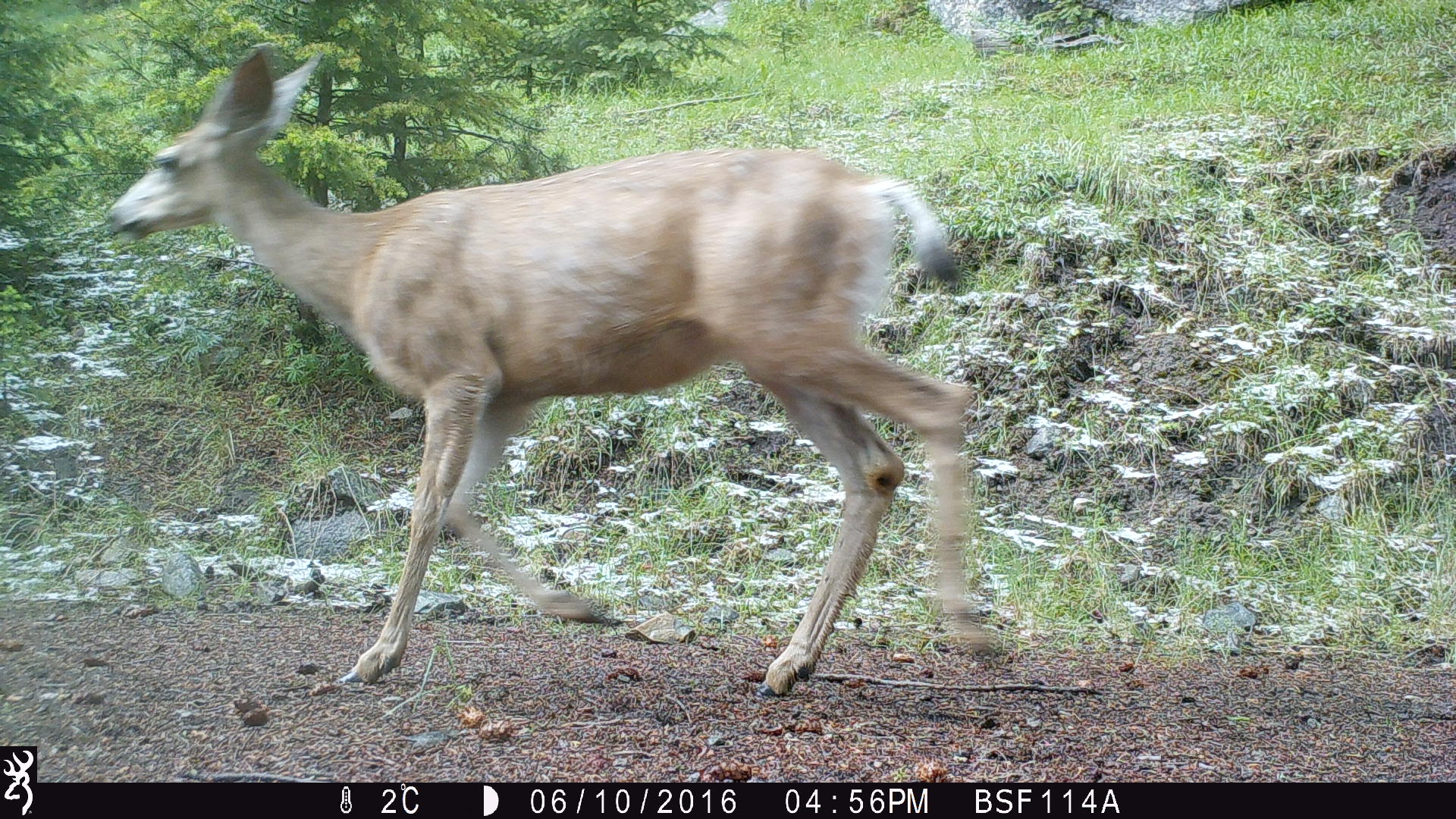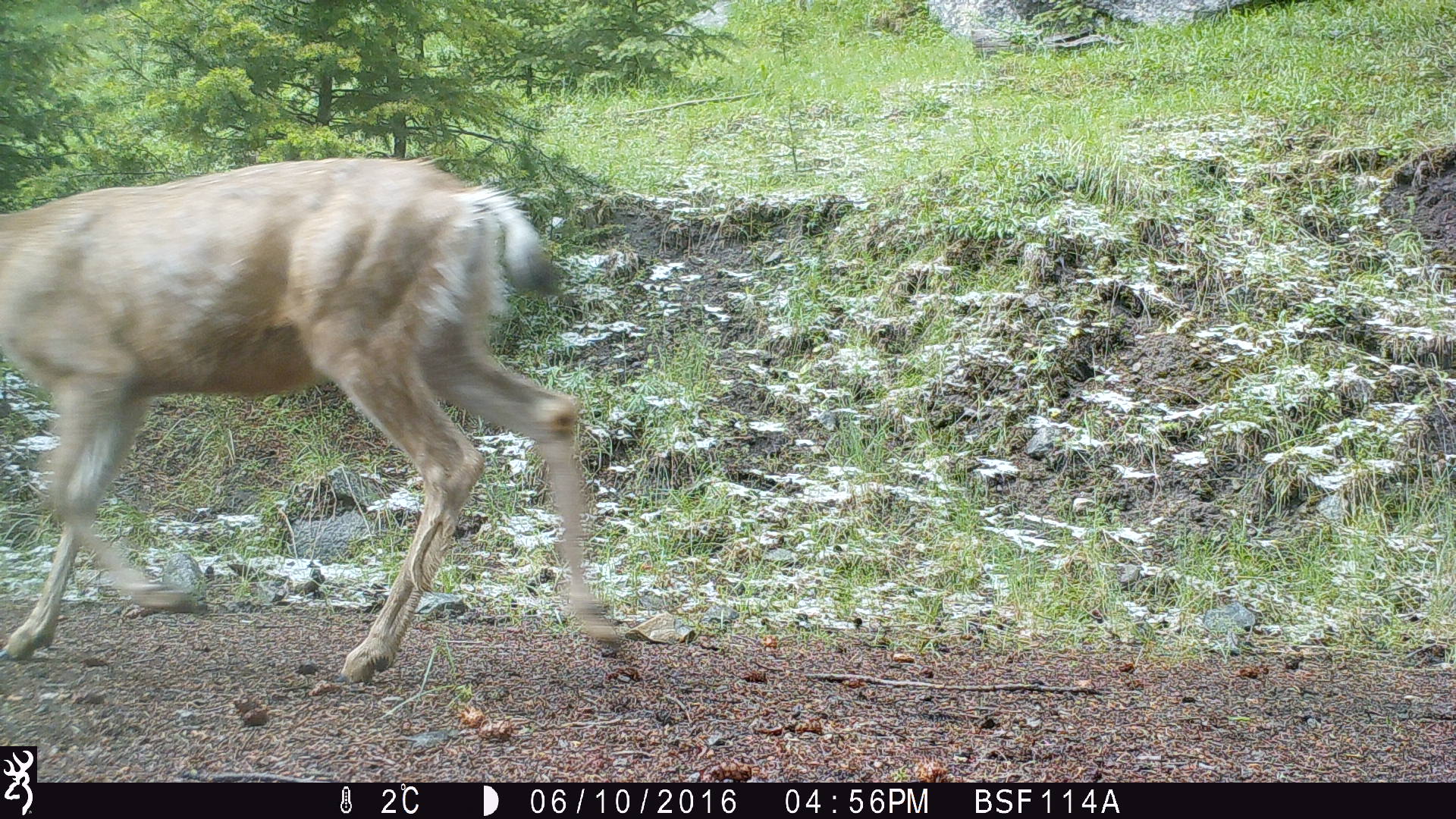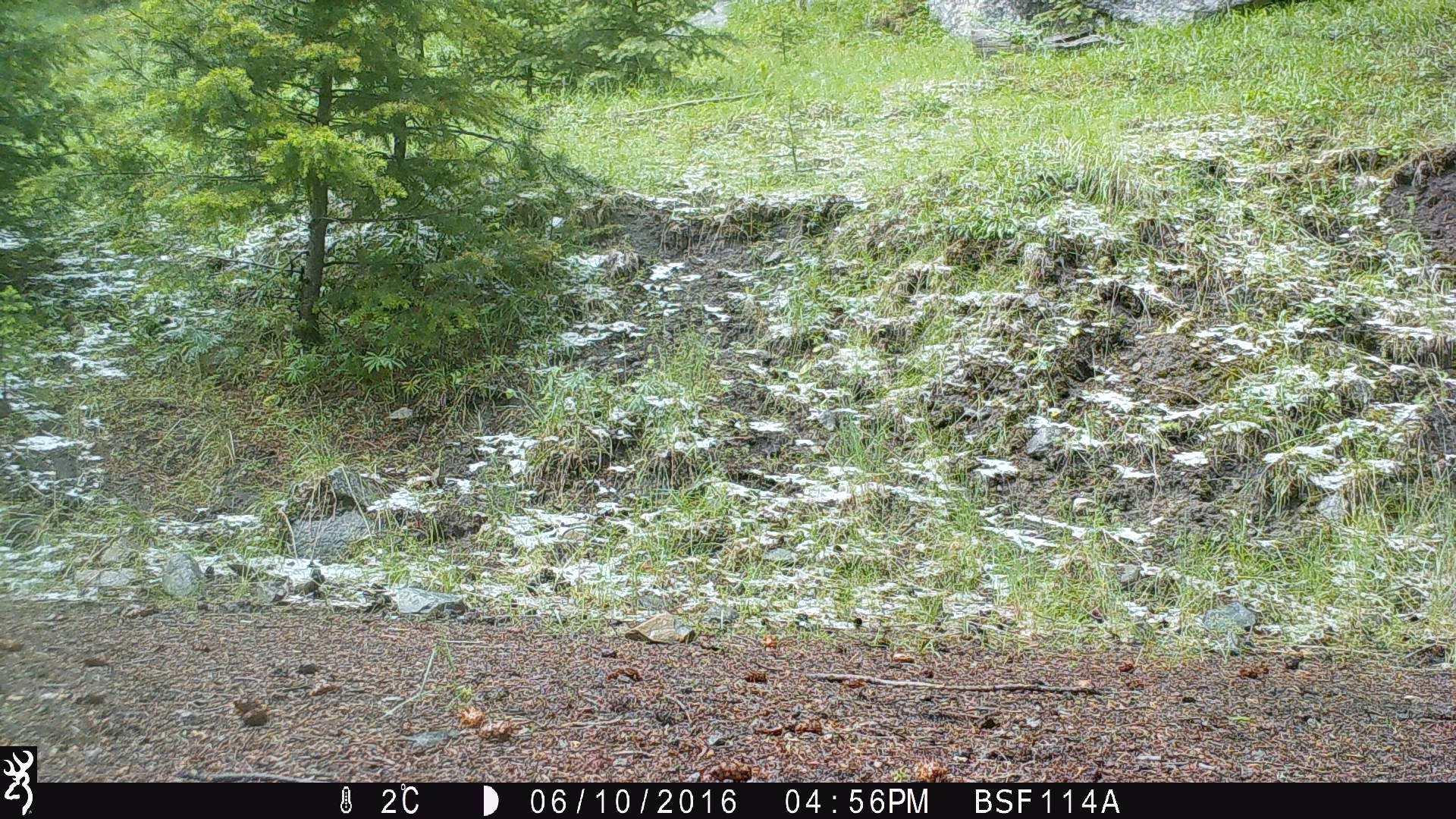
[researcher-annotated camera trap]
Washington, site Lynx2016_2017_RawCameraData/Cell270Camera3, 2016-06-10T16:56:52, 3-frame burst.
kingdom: Animalia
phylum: Chordata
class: Mammalia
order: Artiodactyla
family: Cervidae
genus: Odocoileus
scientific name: Odocoileus hemionus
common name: mule deer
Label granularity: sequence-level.